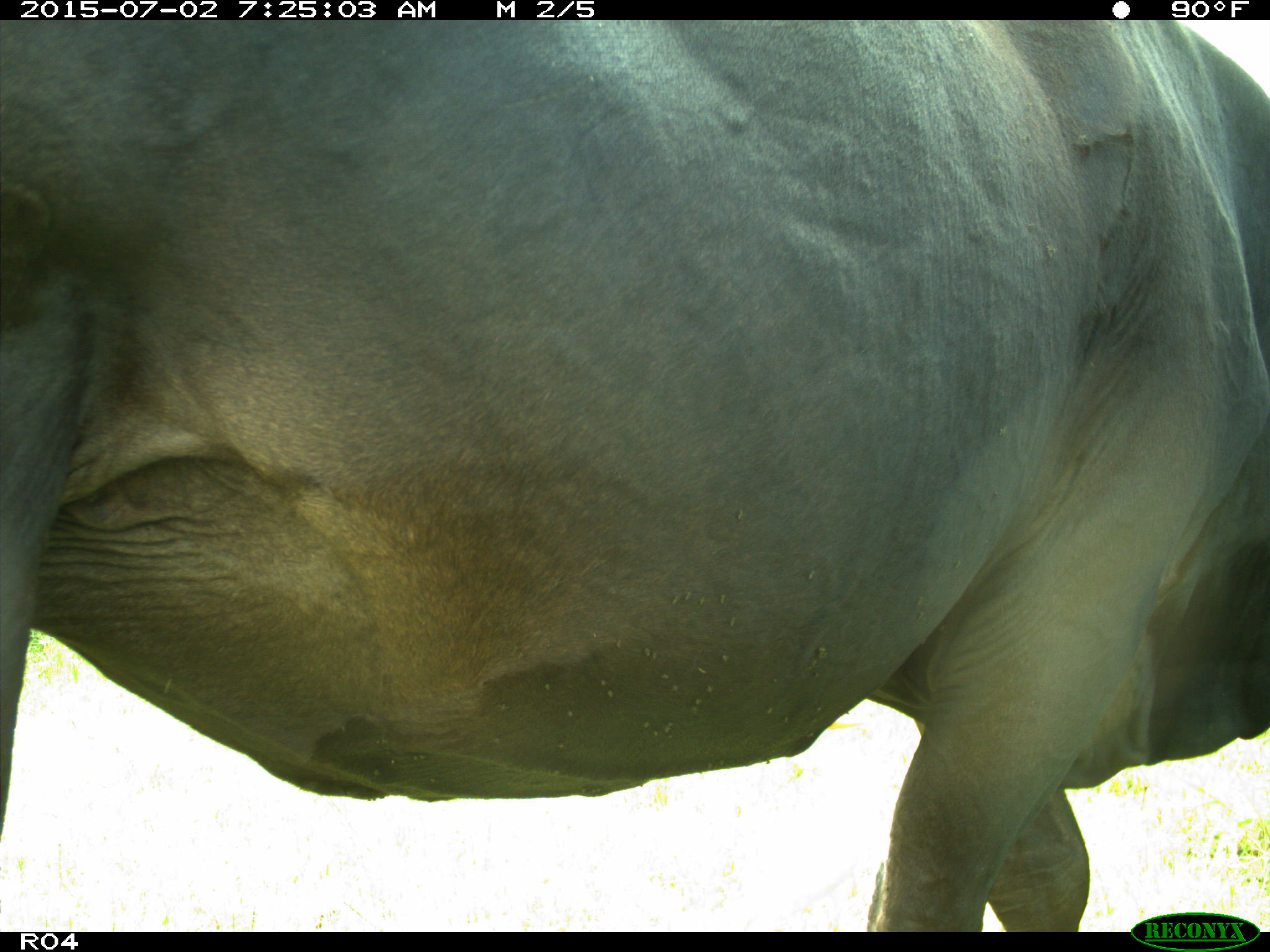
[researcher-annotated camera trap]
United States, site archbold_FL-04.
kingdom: Animalia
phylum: Chordata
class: Mammalia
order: Artiodactyla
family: Bovidae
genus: Bos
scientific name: Bos taurus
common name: domestic cow